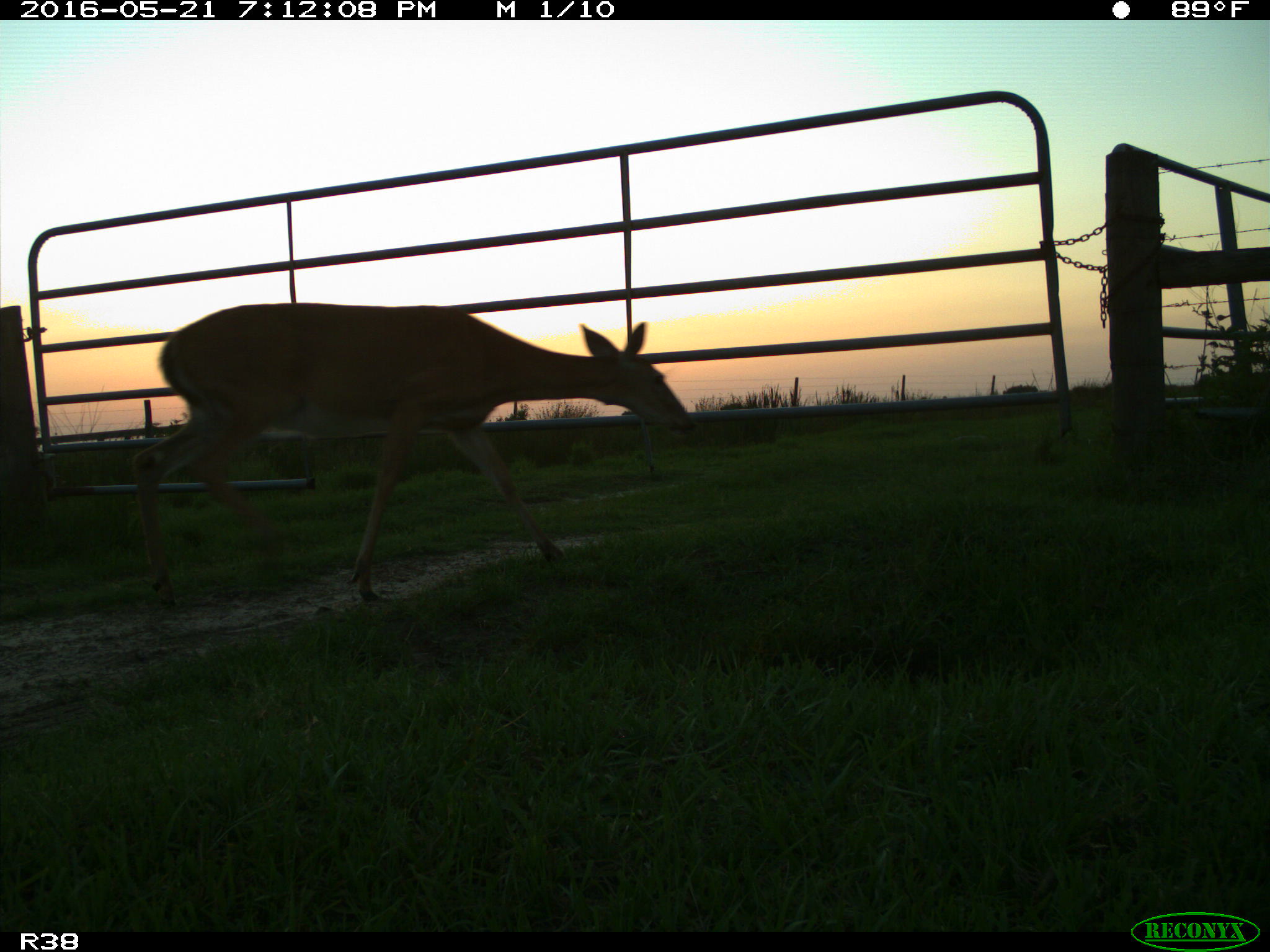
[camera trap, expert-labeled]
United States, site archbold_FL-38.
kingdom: Animalia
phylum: Chordata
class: Mammalia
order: Artiodactyla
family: Cervidae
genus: Odocoileus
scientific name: Odocoileus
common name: deer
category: unidentified deer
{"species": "unidentified deer (deer) (Odocoileus)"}